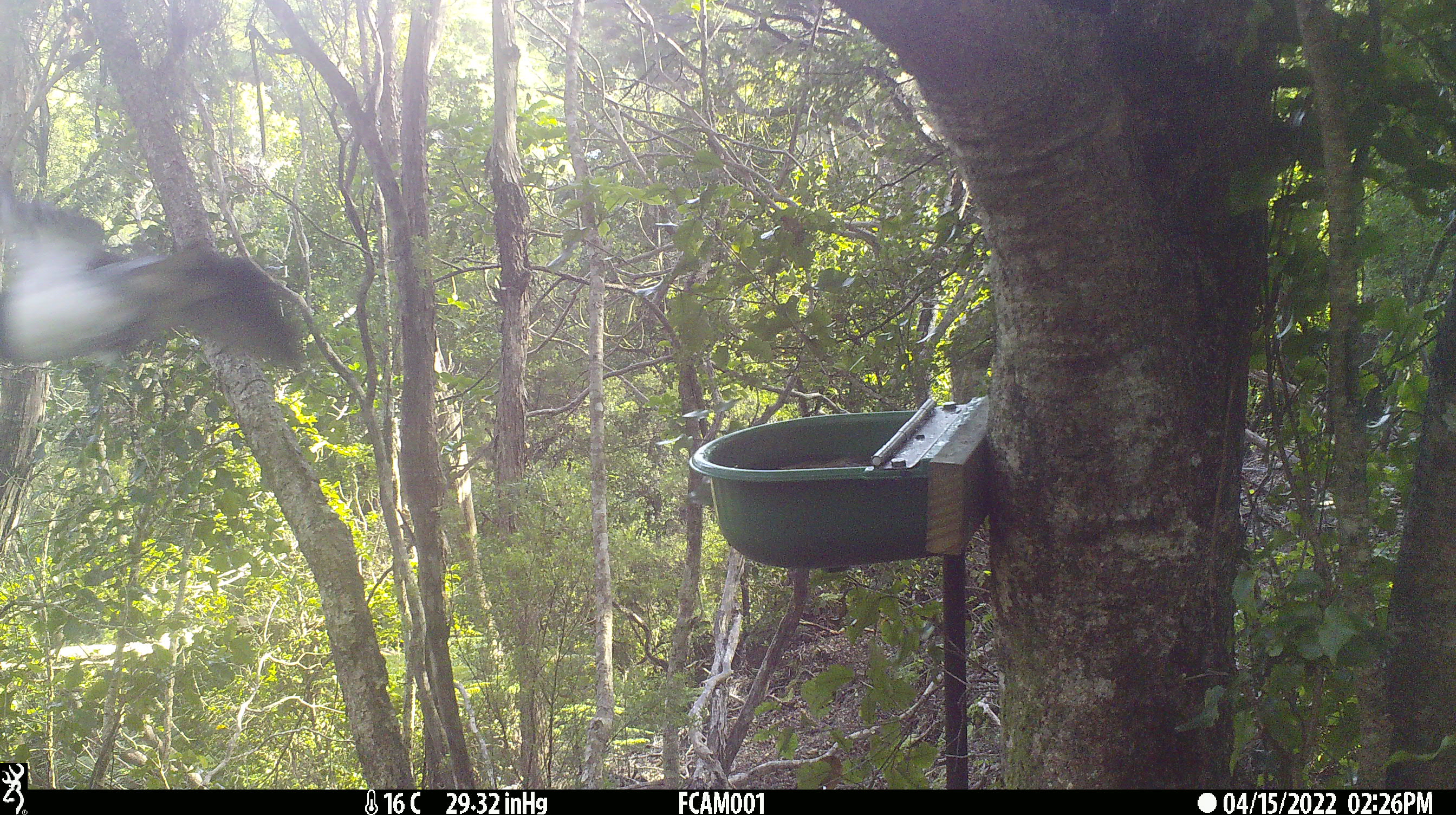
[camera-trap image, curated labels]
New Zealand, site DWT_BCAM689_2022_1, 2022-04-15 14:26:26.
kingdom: Animalia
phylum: Chordata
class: Aves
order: Columbiformes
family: Columbidae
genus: Hemiphaga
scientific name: Hemiphaga novaeseelandiae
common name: new zealand pigeon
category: kereru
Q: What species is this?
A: Kereru (new zealand pigeon) (Hemiphaga novaeseelandiae).